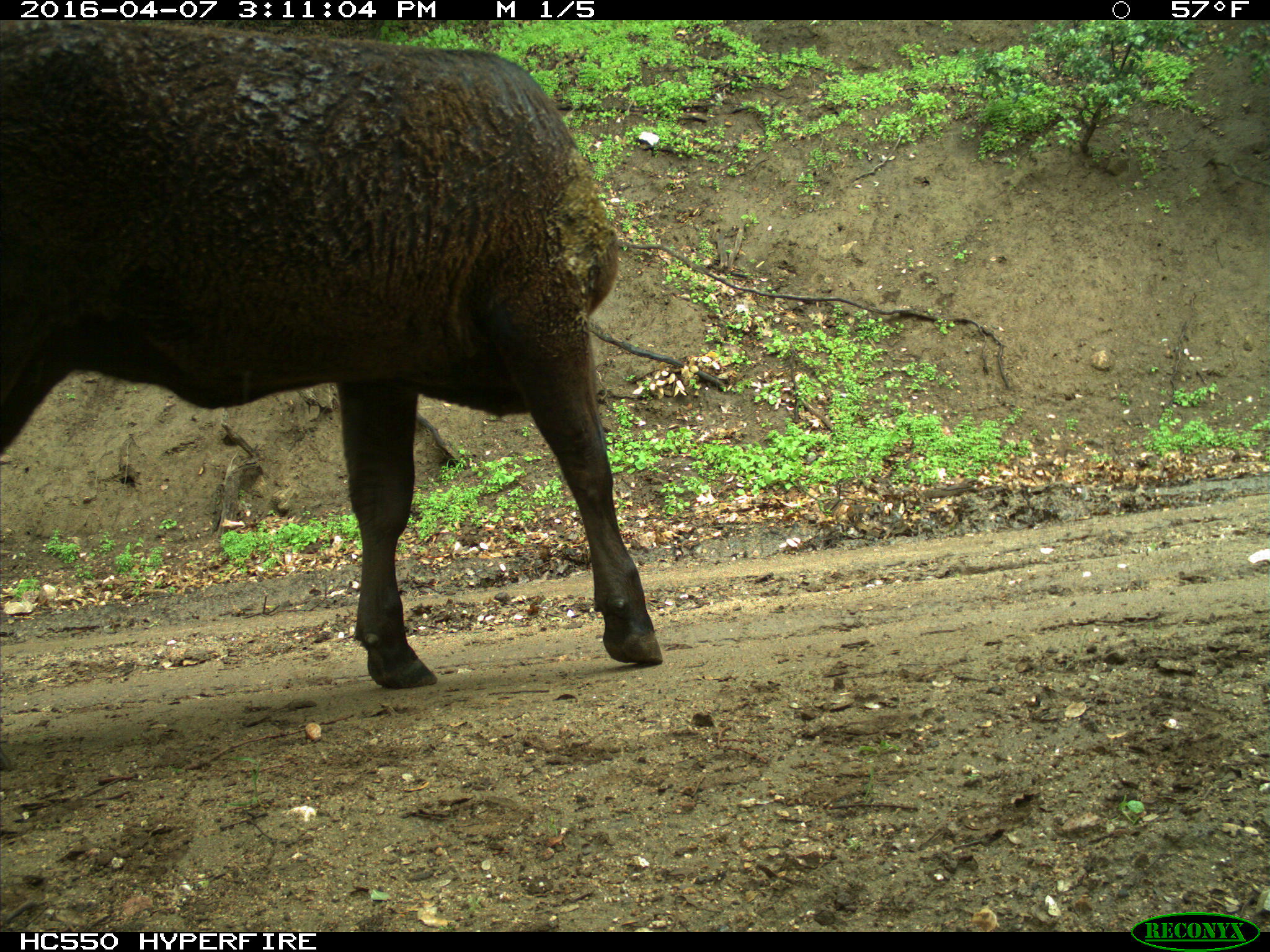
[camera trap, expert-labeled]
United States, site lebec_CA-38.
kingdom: Animalia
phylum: Chordata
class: Mammalia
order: Artiodactyla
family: Bovidae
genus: Bos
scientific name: Bos taurus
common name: domestic cow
Bos taurus (domestic cow).